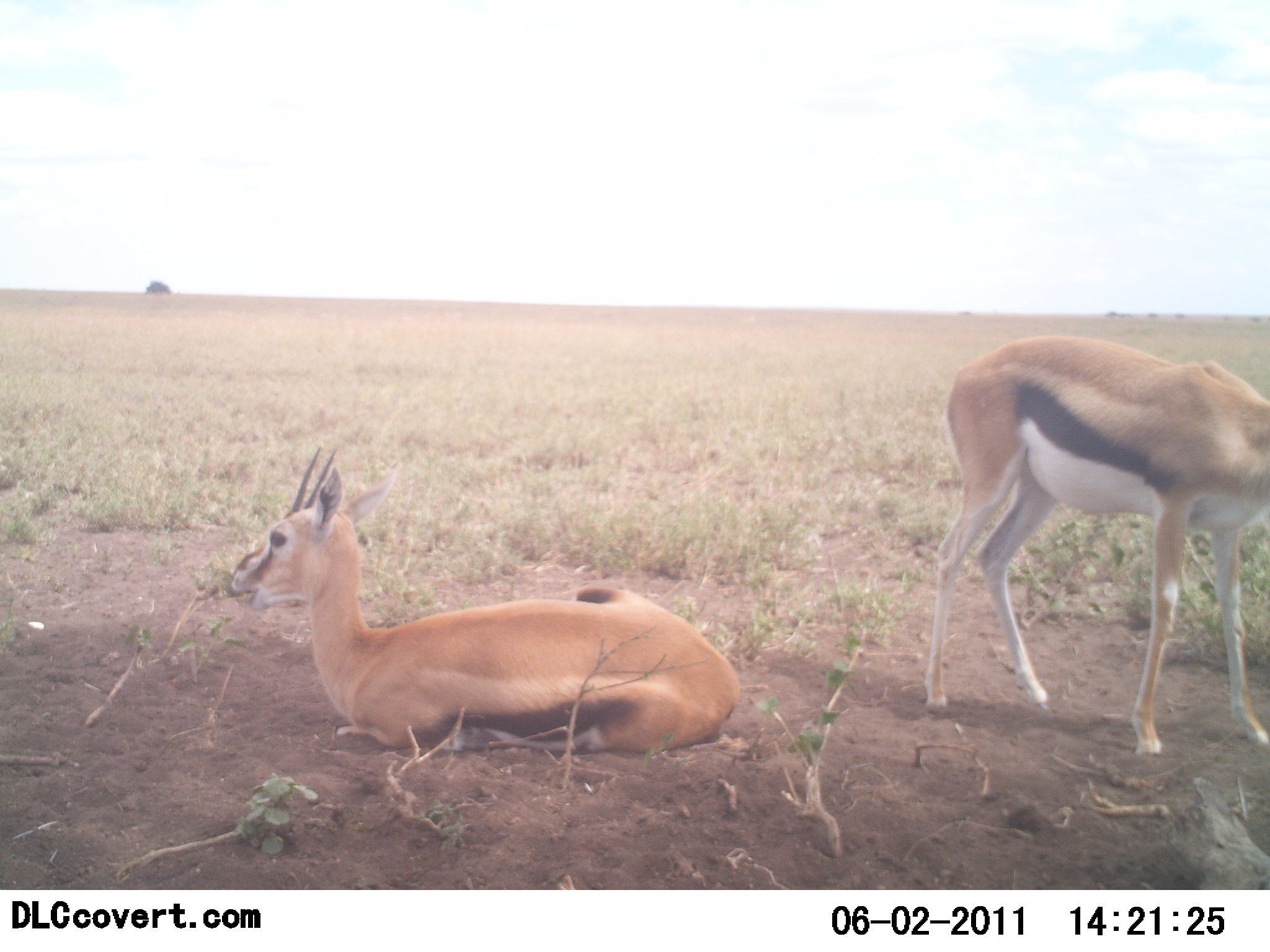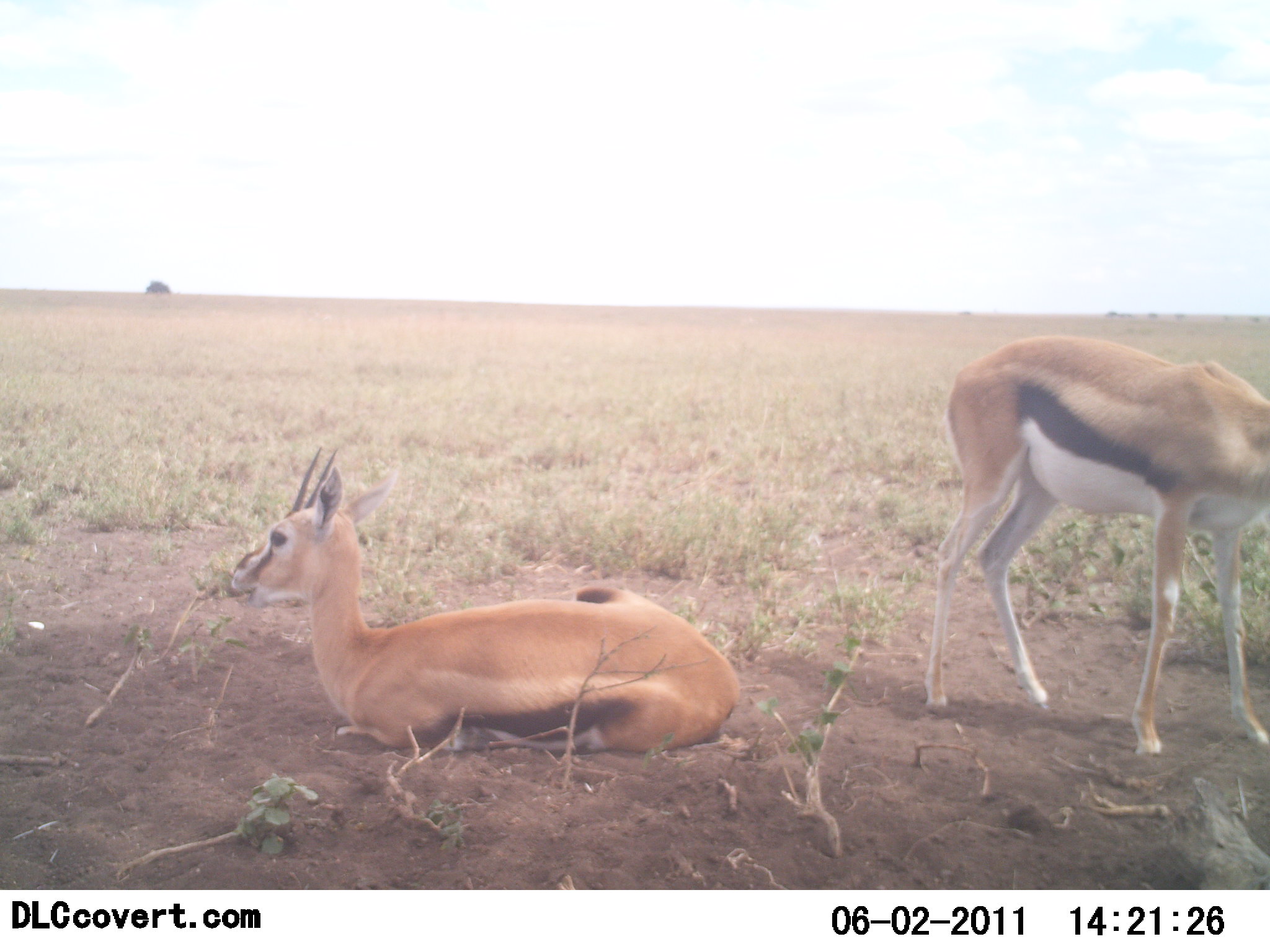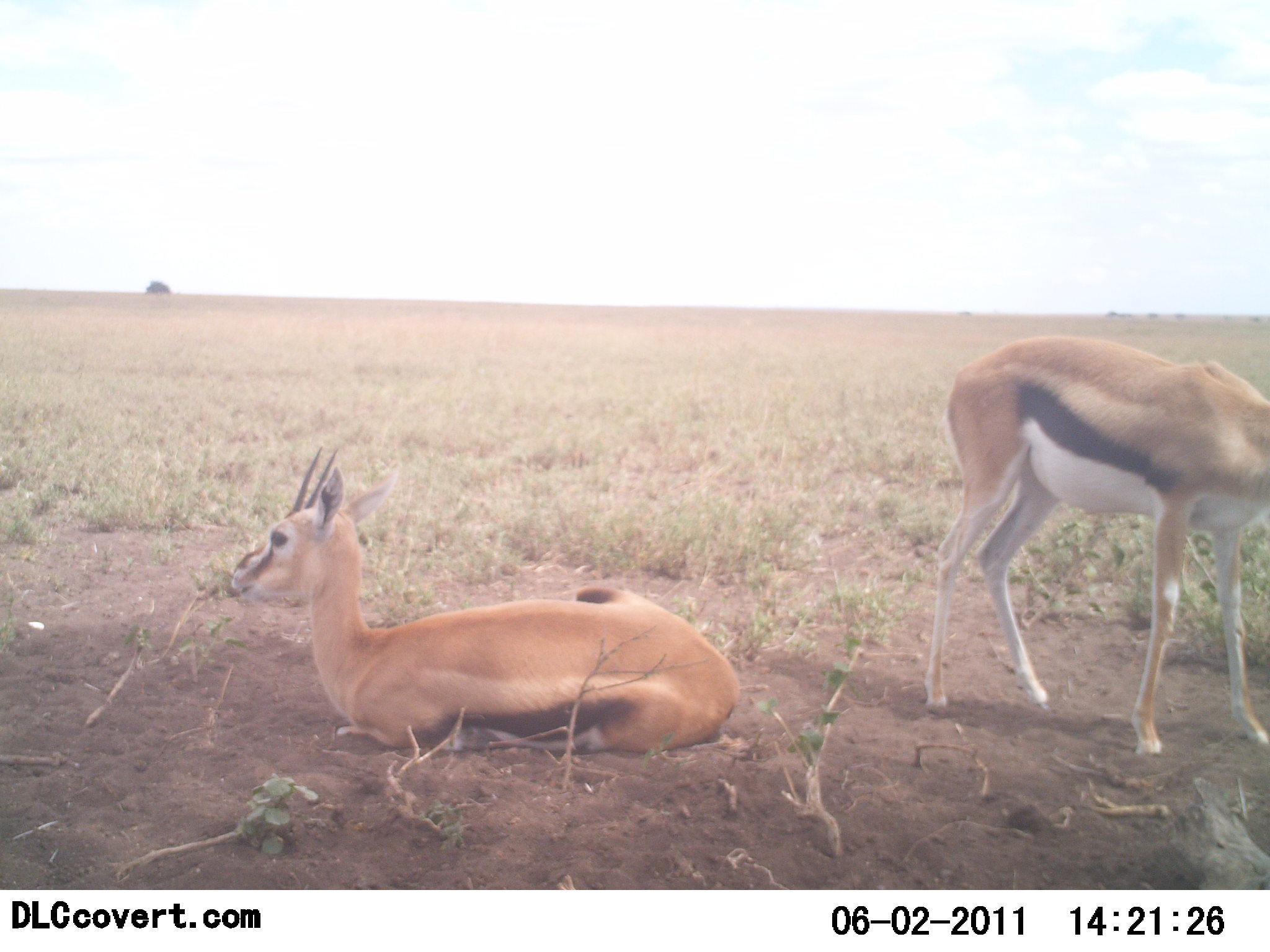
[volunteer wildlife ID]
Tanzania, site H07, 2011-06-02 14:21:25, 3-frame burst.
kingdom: Animalia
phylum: Chordata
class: Mammalia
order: Artiodactyla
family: Bovidae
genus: Eudorcas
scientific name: Eudorcas thomsonii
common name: thomson's gazelle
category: gazellethomsons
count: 2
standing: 62%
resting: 92%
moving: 0%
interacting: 0%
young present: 0%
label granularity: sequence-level